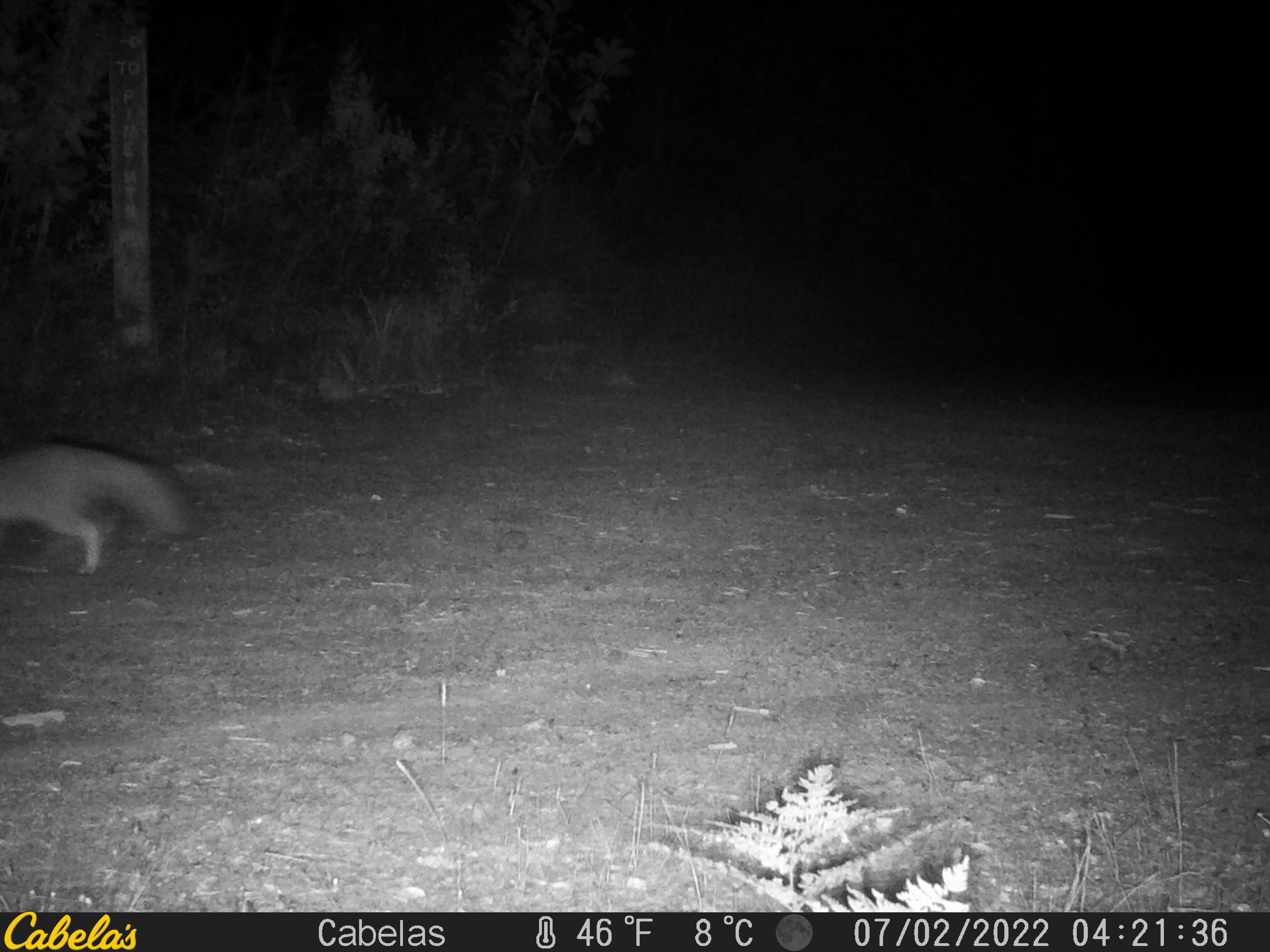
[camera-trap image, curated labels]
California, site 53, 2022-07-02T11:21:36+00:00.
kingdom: Animalia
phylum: Chordata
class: Mammalia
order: Carnivora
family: Canidae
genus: Urocyon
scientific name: Urocyon cinereoargenteus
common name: gray fox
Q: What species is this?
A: Gray fox (Urocyon cinereoargenteus).